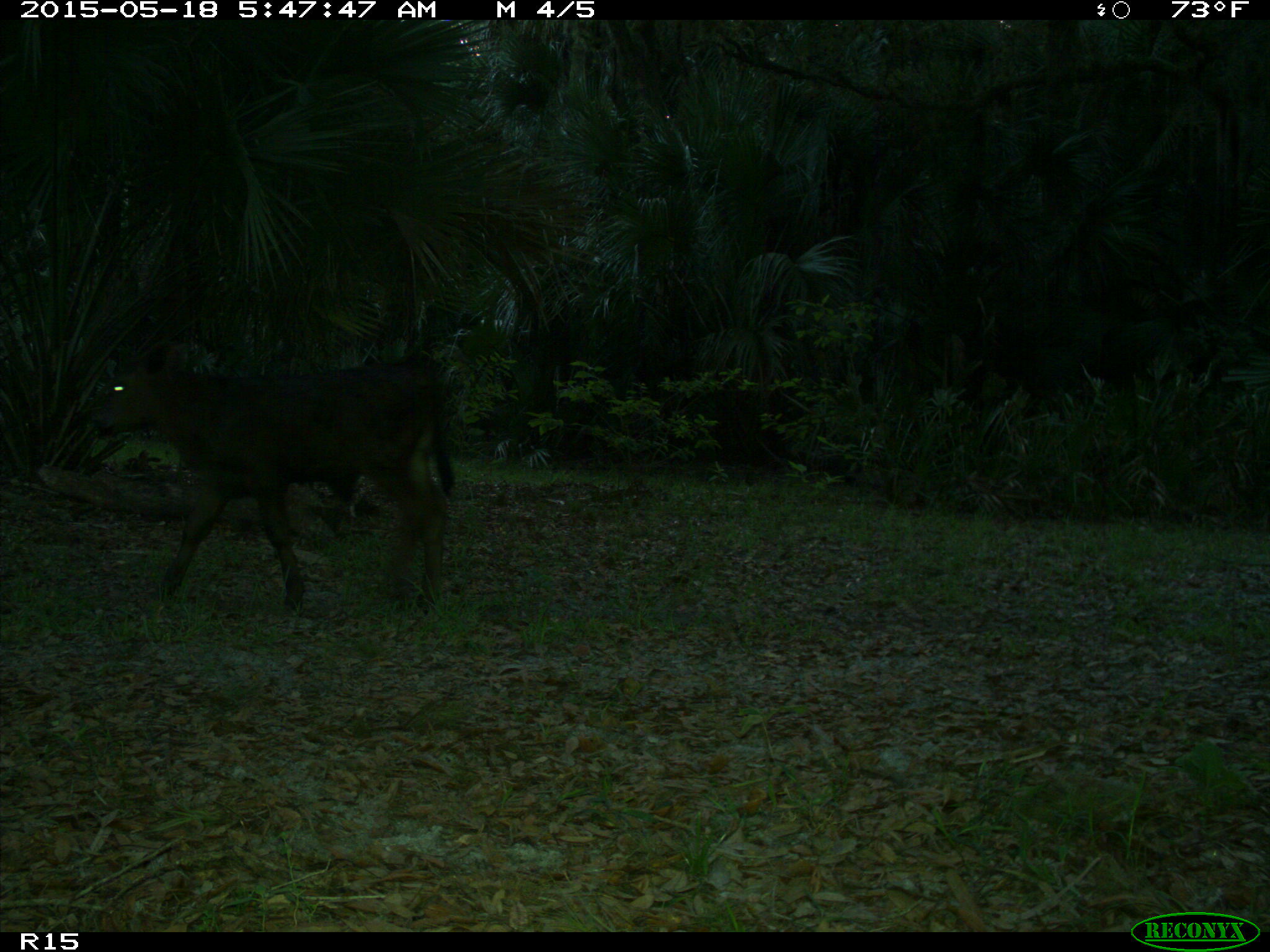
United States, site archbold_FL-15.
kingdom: Animalia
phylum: Chordata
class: Mammalia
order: Artiodactyla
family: Bovidae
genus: Bos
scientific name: Bos taurus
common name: domestic cow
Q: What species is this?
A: Bos taurus (domestic cow).